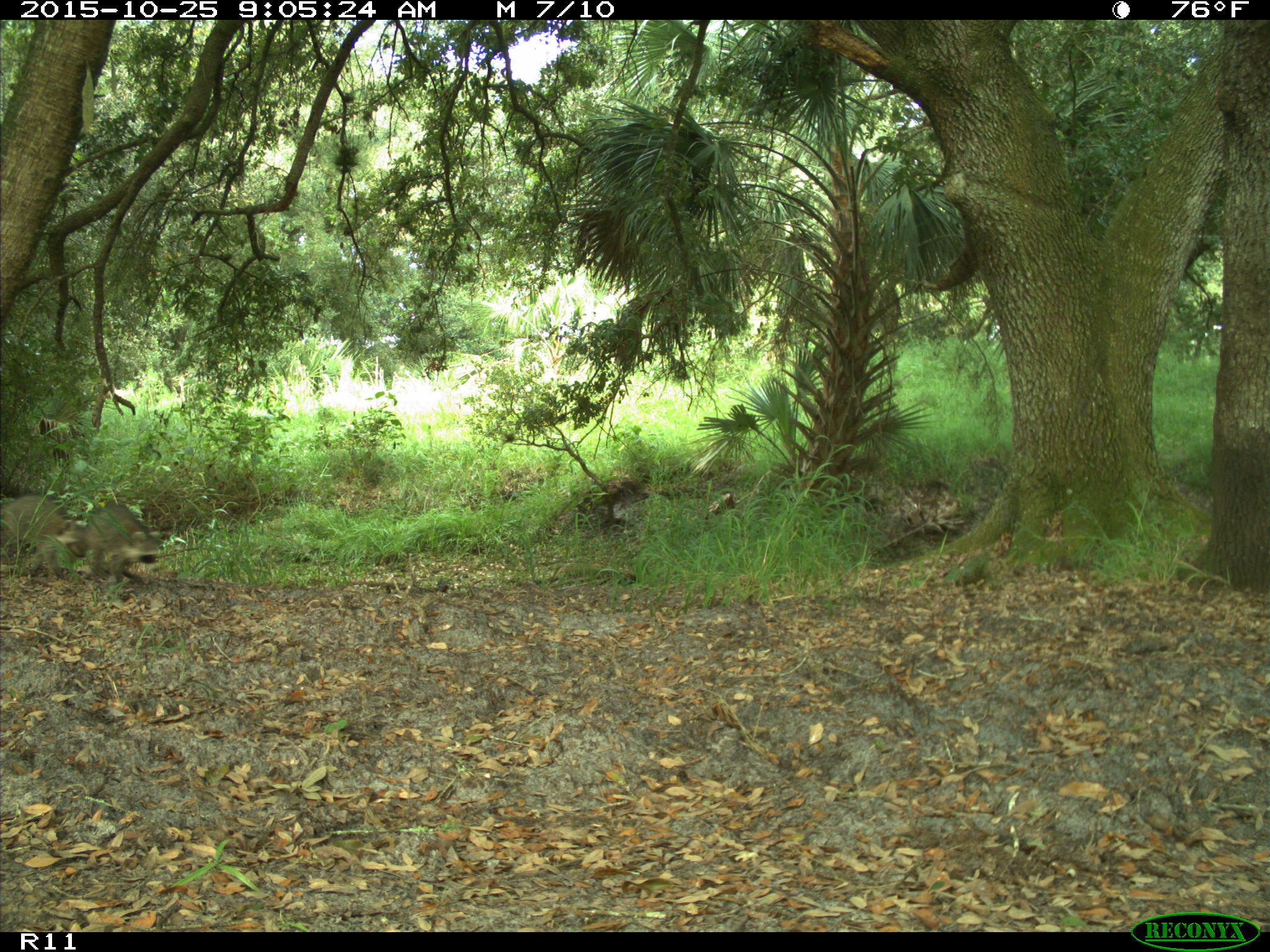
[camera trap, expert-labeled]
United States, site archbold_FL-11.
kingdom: Animalia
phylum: Chordata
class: Mammalia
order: Carnivora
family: Procyonidae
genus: Procyon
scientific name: Procyon lotor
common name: common raccoon